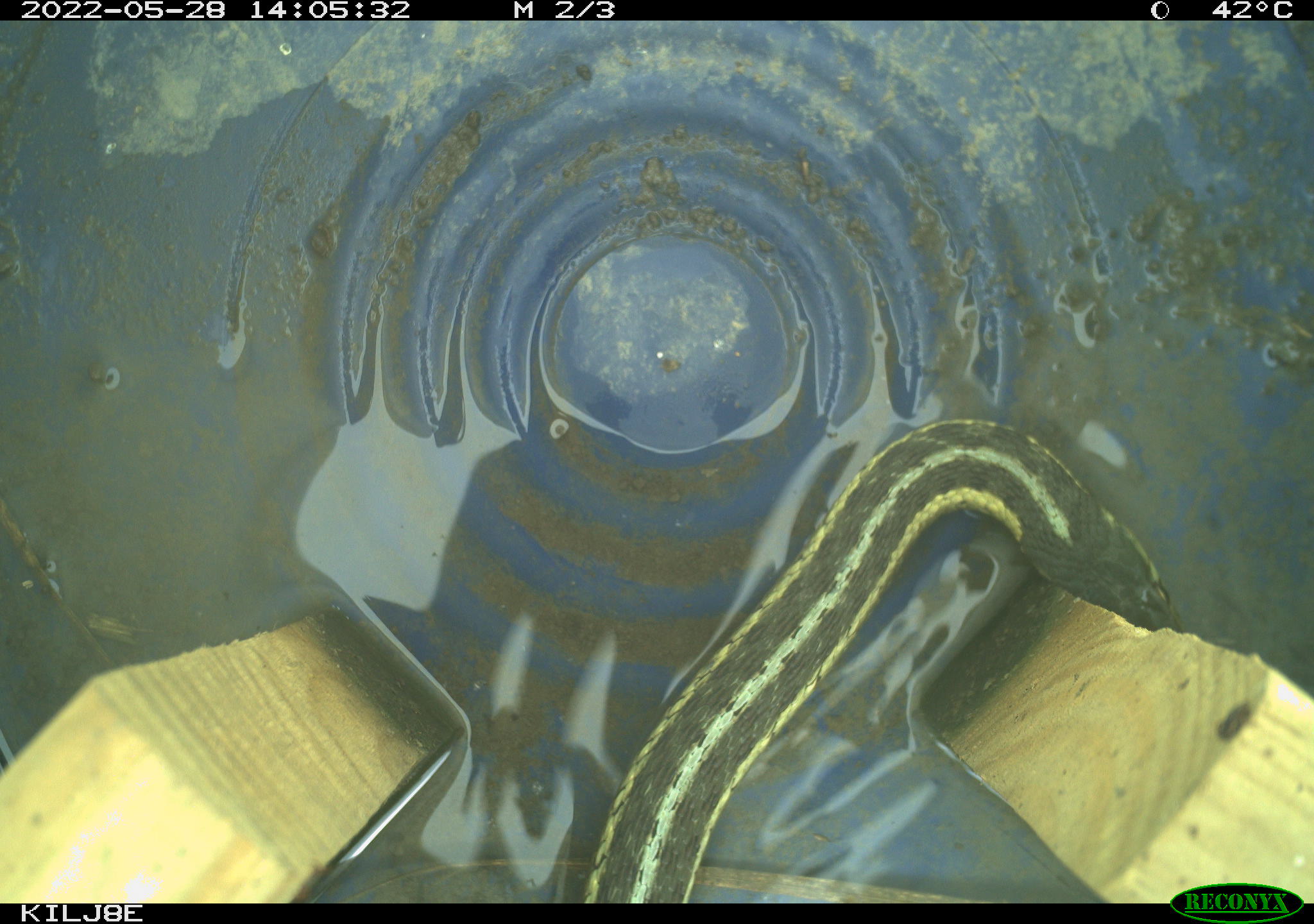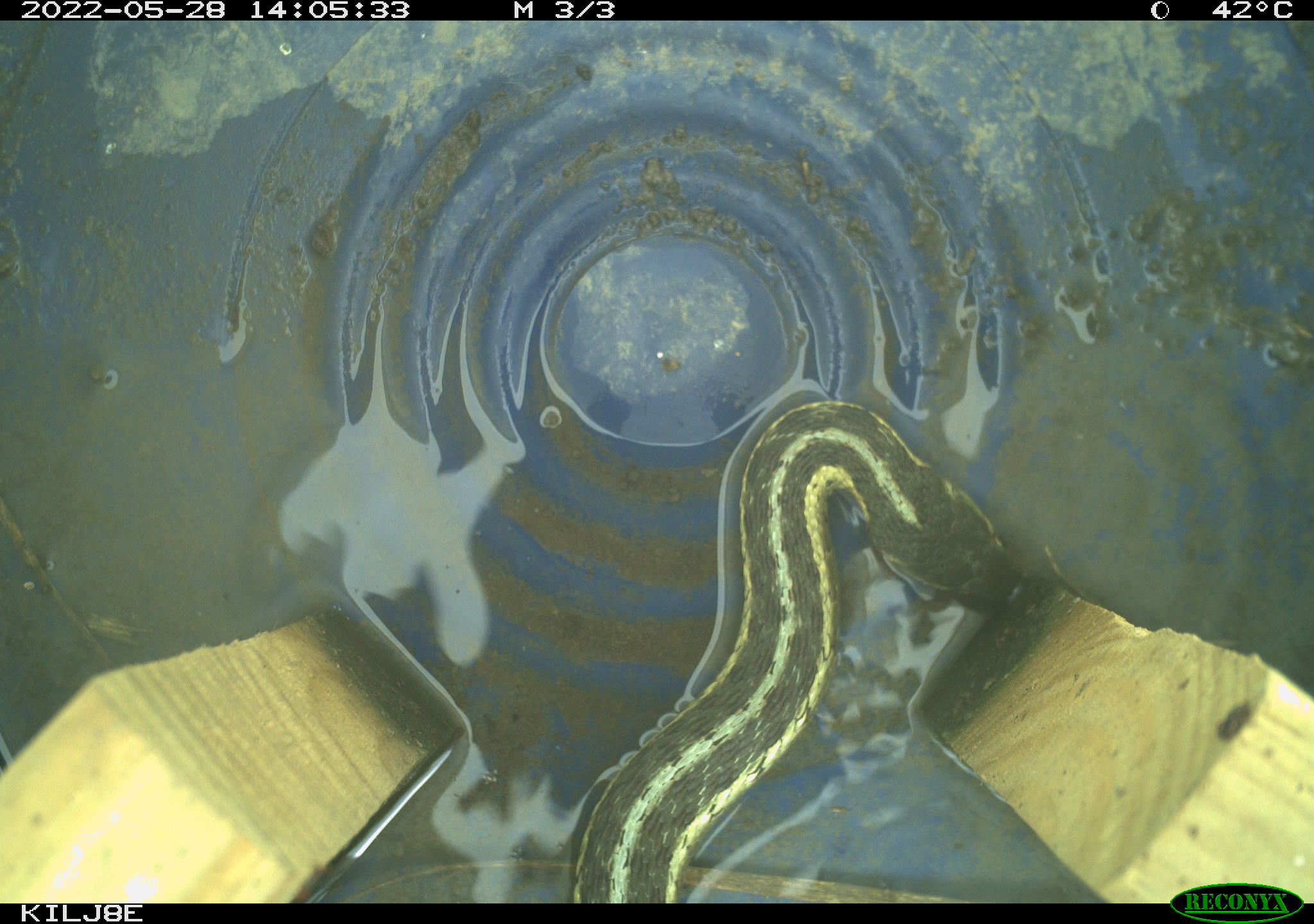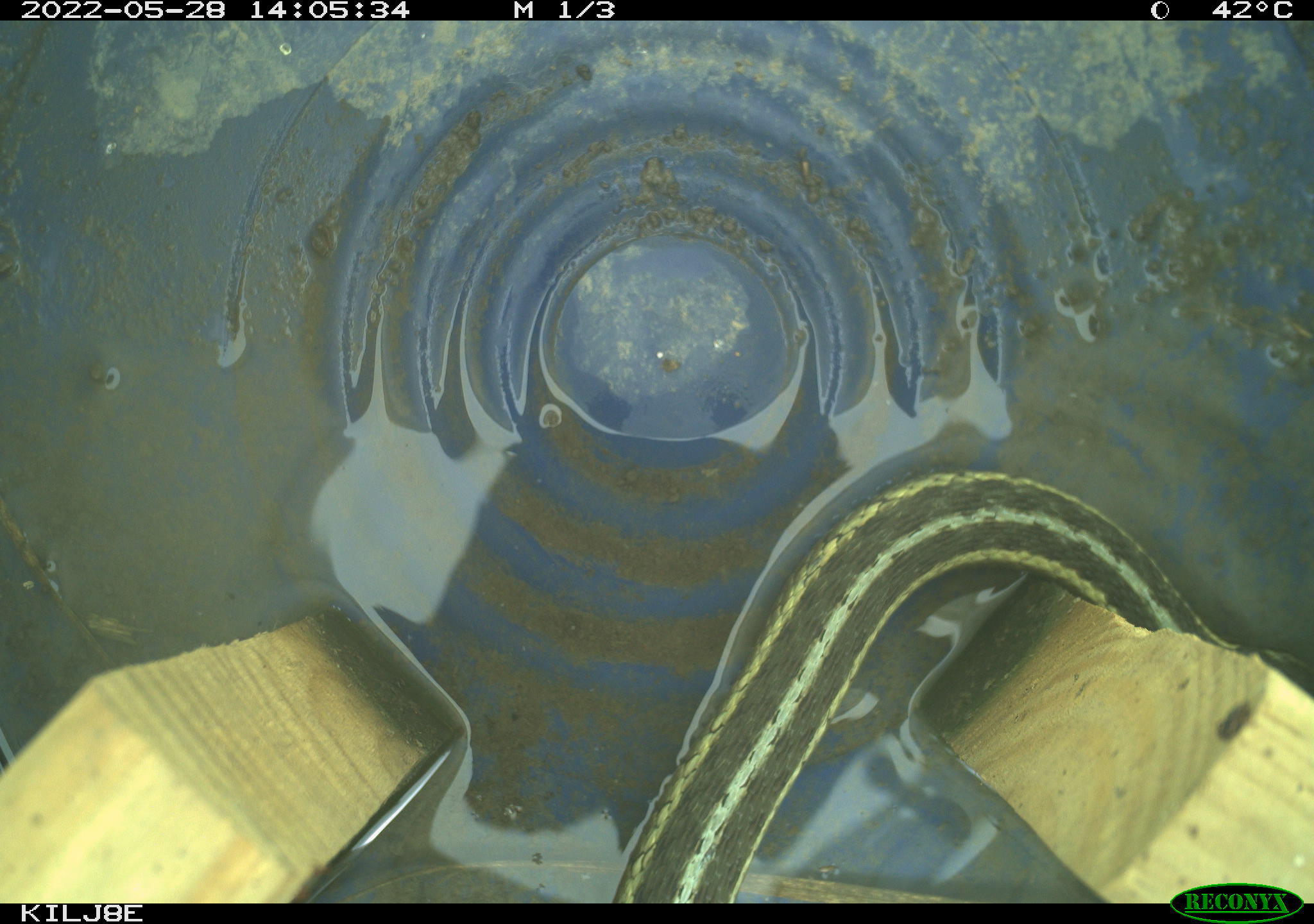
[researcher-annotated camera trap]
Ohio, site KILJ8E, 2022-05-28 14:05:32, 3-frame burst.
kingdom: Animalia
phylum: Chordata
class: Reptilia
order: Squamata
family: Colubridae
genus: Thamnophis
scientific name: Thamnophis sirtalis sirtalis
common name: eastern gartersnake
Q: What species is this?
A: Eastern gartersnake (Thamnophis sirtalis sirtalis).